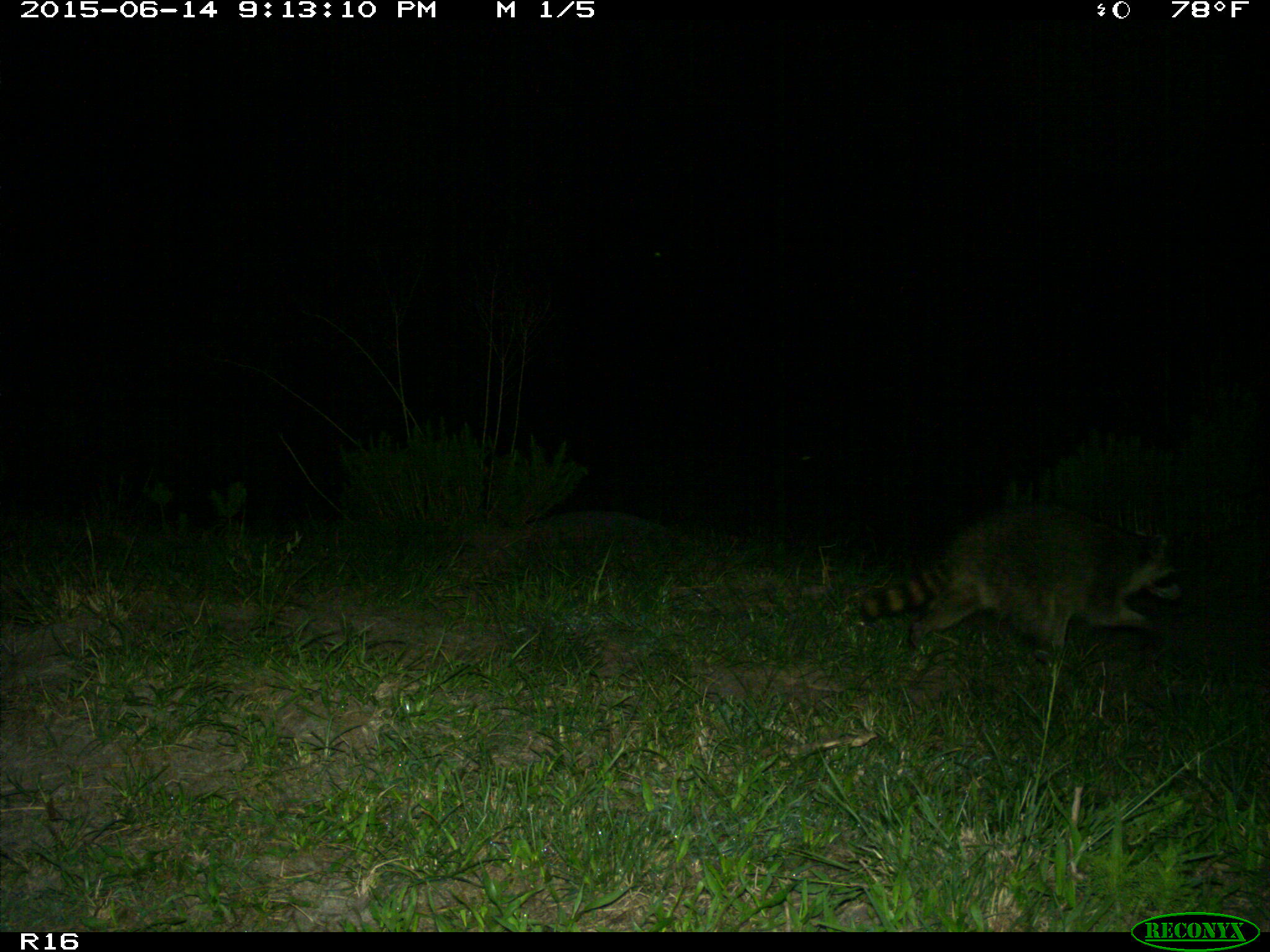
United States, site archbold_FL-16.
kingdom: Animalia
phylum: Chordata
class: Mammalia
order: Carnivora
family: Procyonidae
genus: Procyon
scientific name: Procyon lotor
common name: common raccoon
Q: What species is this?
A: Procyon lotor (common raccoon).